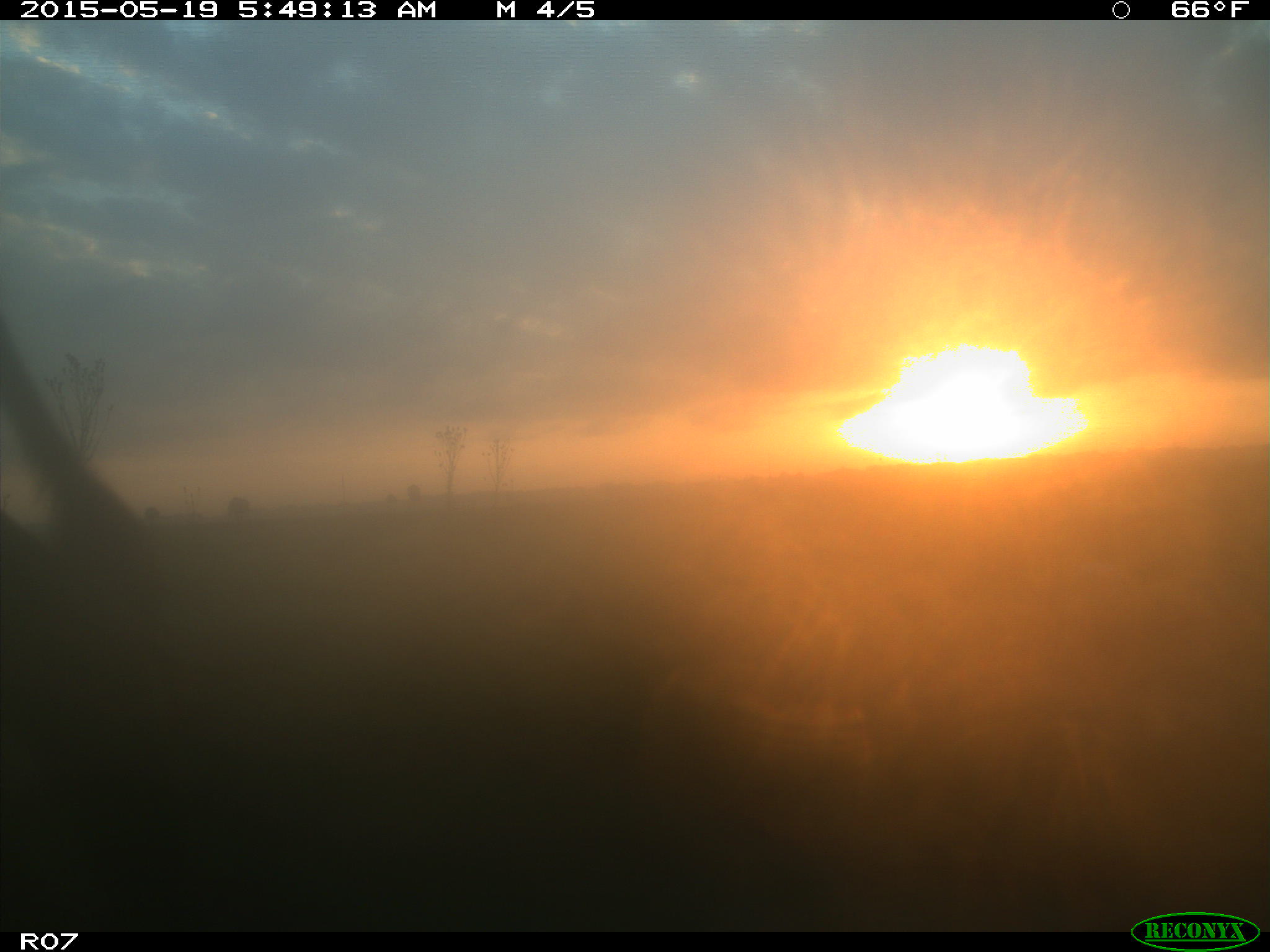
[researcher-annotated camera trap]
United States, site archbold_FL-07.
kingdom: Animalia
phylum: Chordata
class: Mammalia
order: Artiodactyla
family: Bovidae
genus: Bos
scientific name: Bos taurus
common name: domestic cow